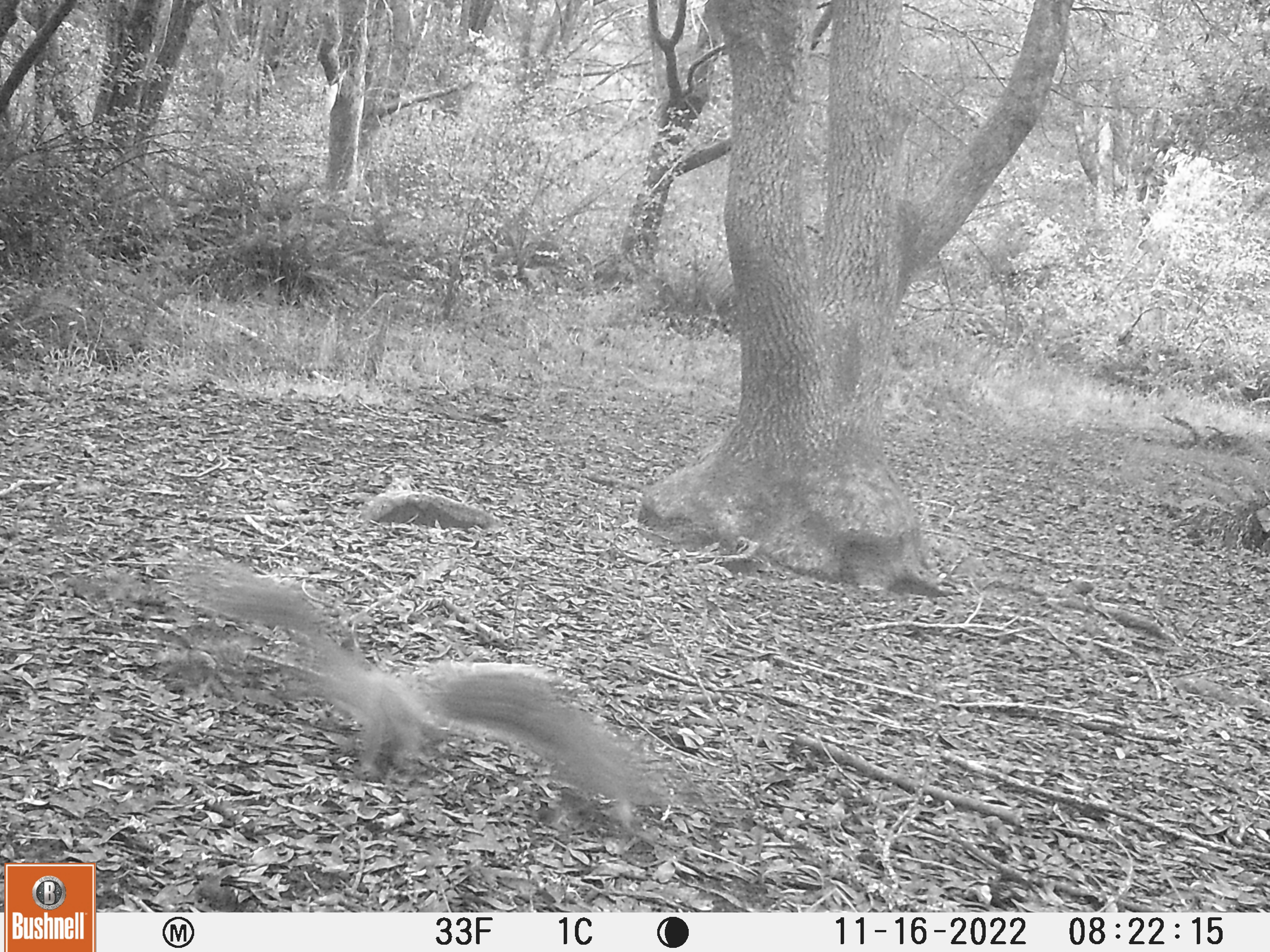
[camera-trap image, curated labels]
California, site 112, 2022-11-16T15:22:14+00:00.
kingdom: Animalia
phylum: Chordata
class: Mammalia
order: Rodentia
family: Sciuridae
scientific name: Sciuridae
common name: squirrel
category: unknown squirrel